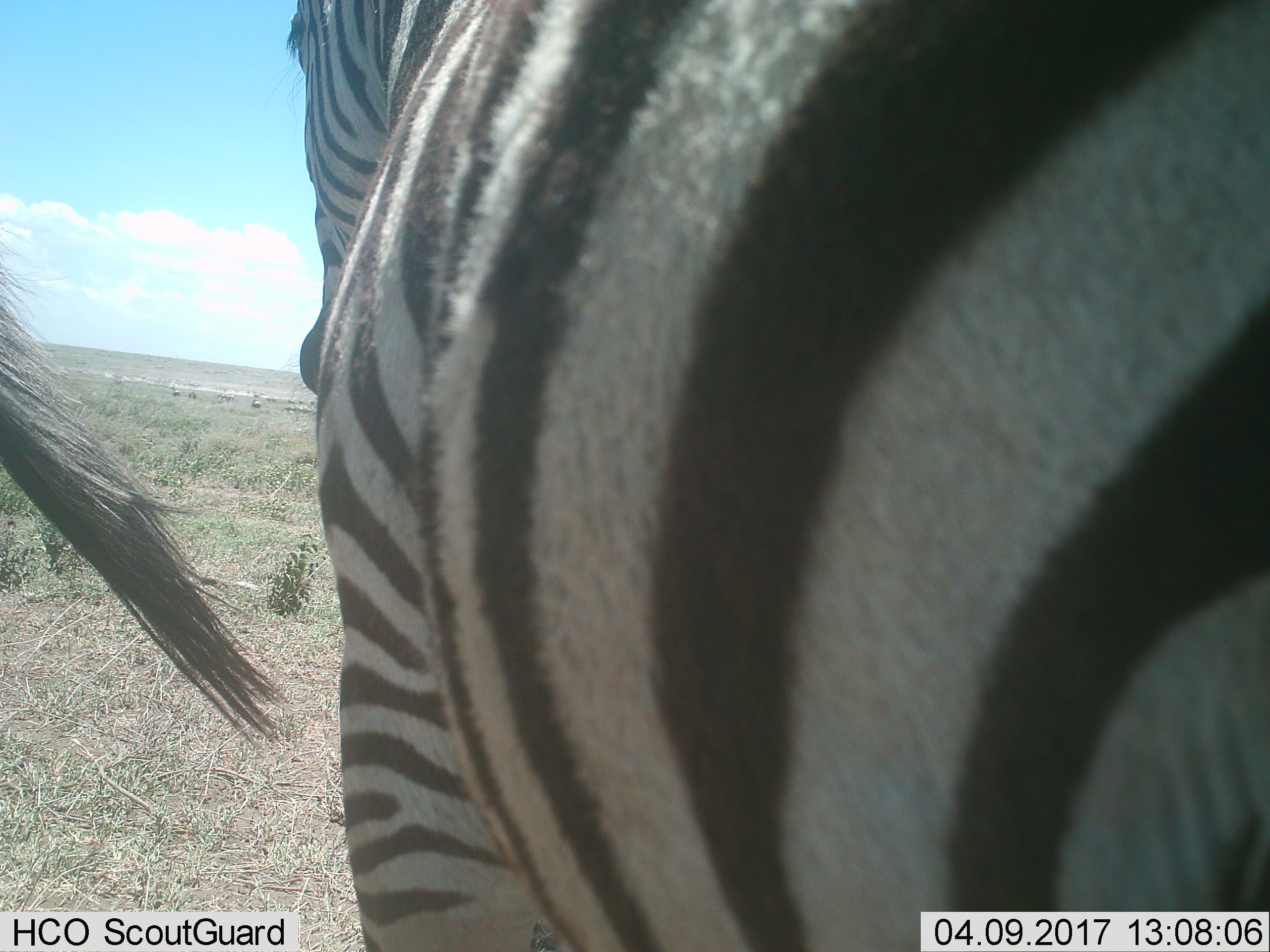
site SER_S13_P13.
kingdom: Animalia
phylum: Chordata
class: Mammalia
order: Perissodactyla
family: Equidae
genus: Equus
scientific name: Equus quagga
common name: plains zebra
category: zebraplains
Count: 2.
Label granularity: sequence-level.